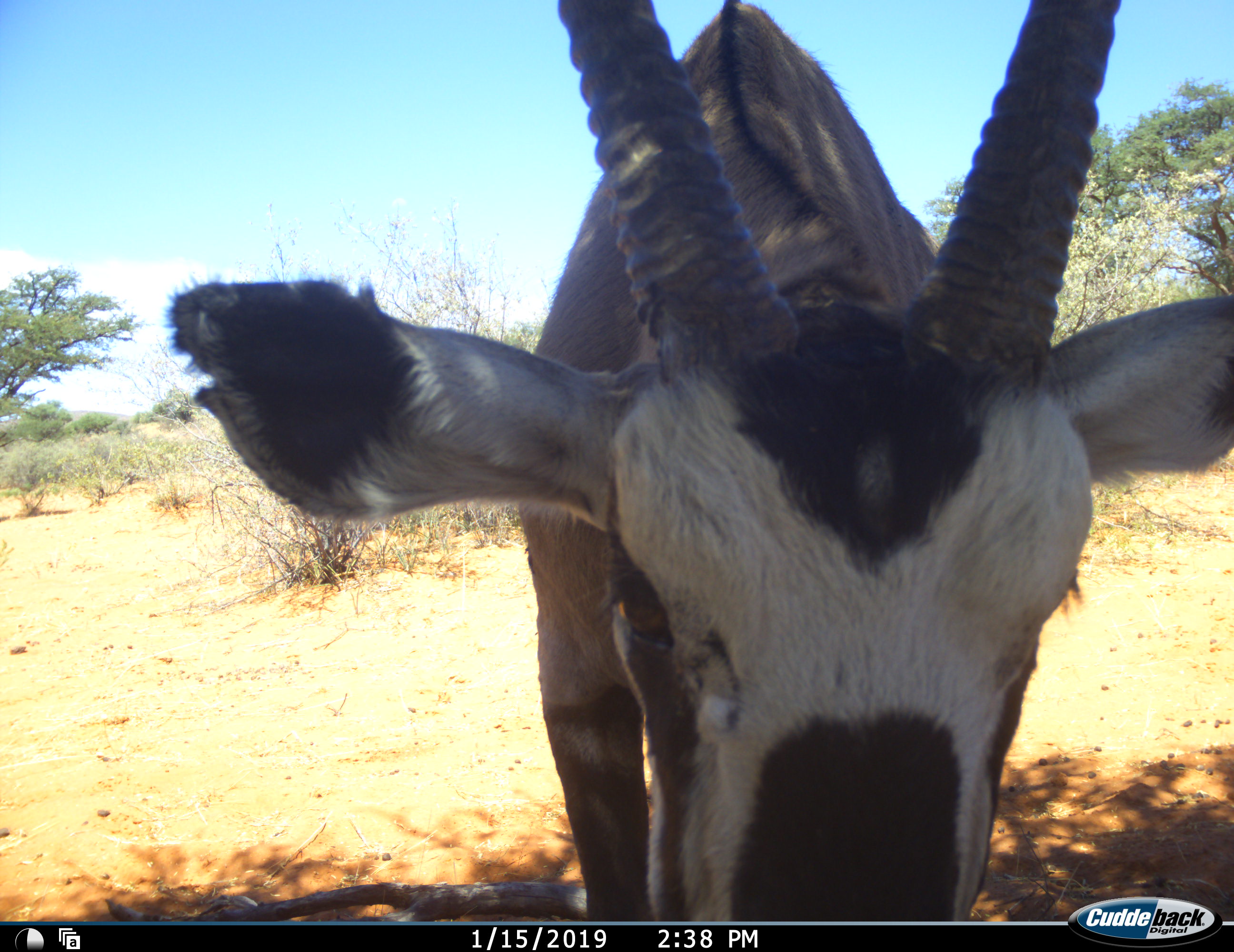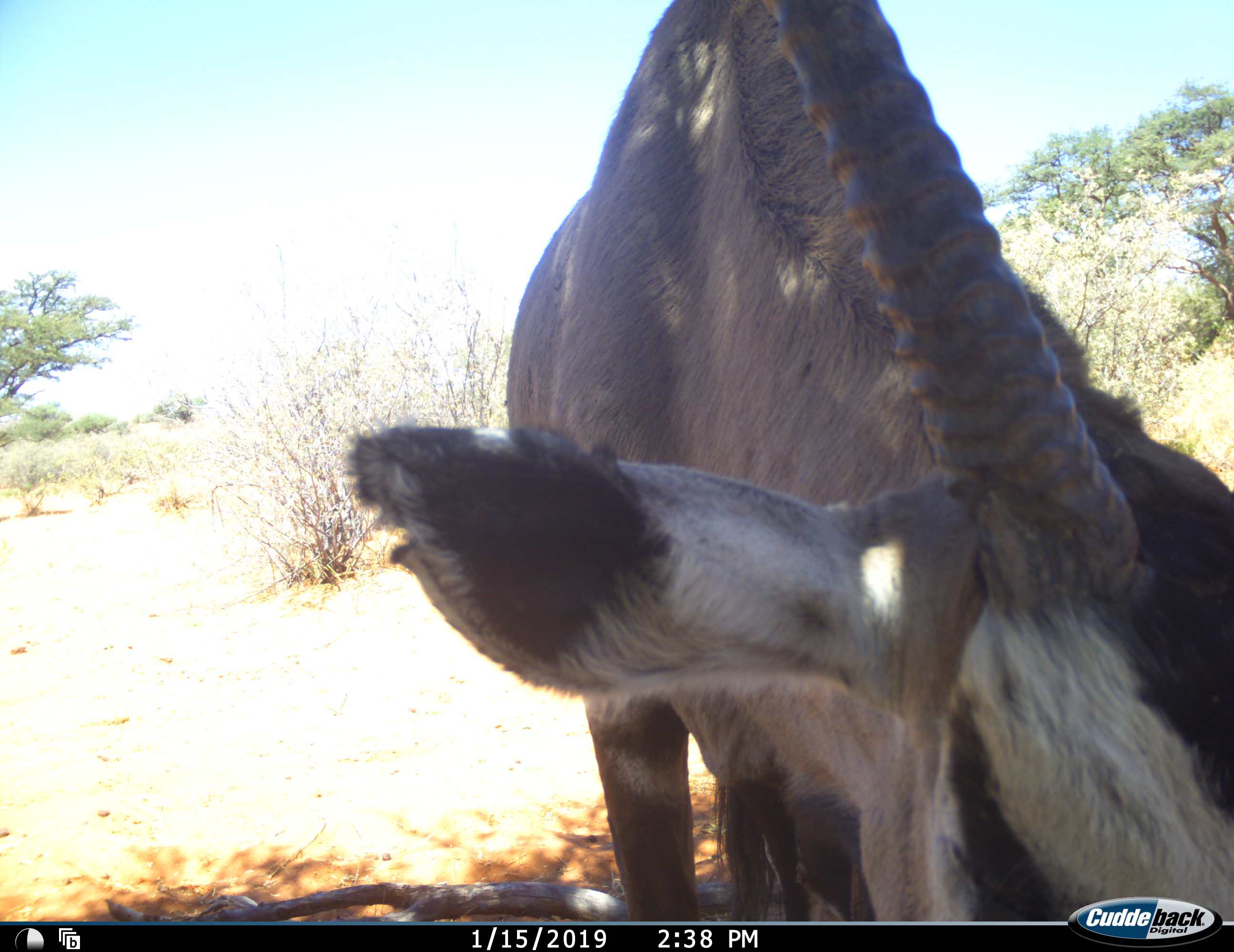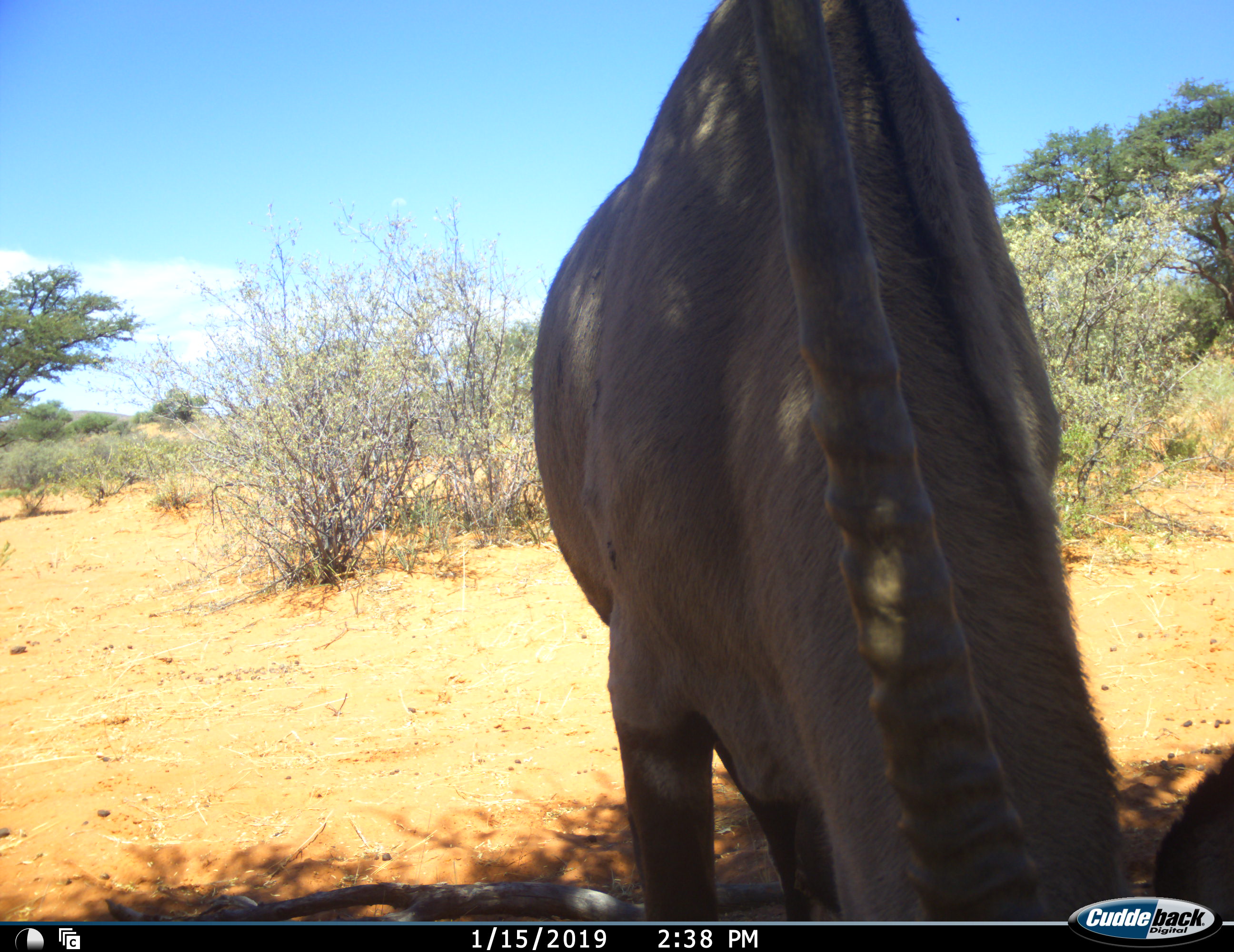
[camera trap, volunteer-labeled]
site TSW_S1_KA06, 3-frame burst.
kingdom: Animalia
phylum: Chordata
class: Mammalia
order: Artiodactyla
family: Bovidae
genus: Oryx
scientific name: Oryx gazella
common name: gemsbok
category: oryx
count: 1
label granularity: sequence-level